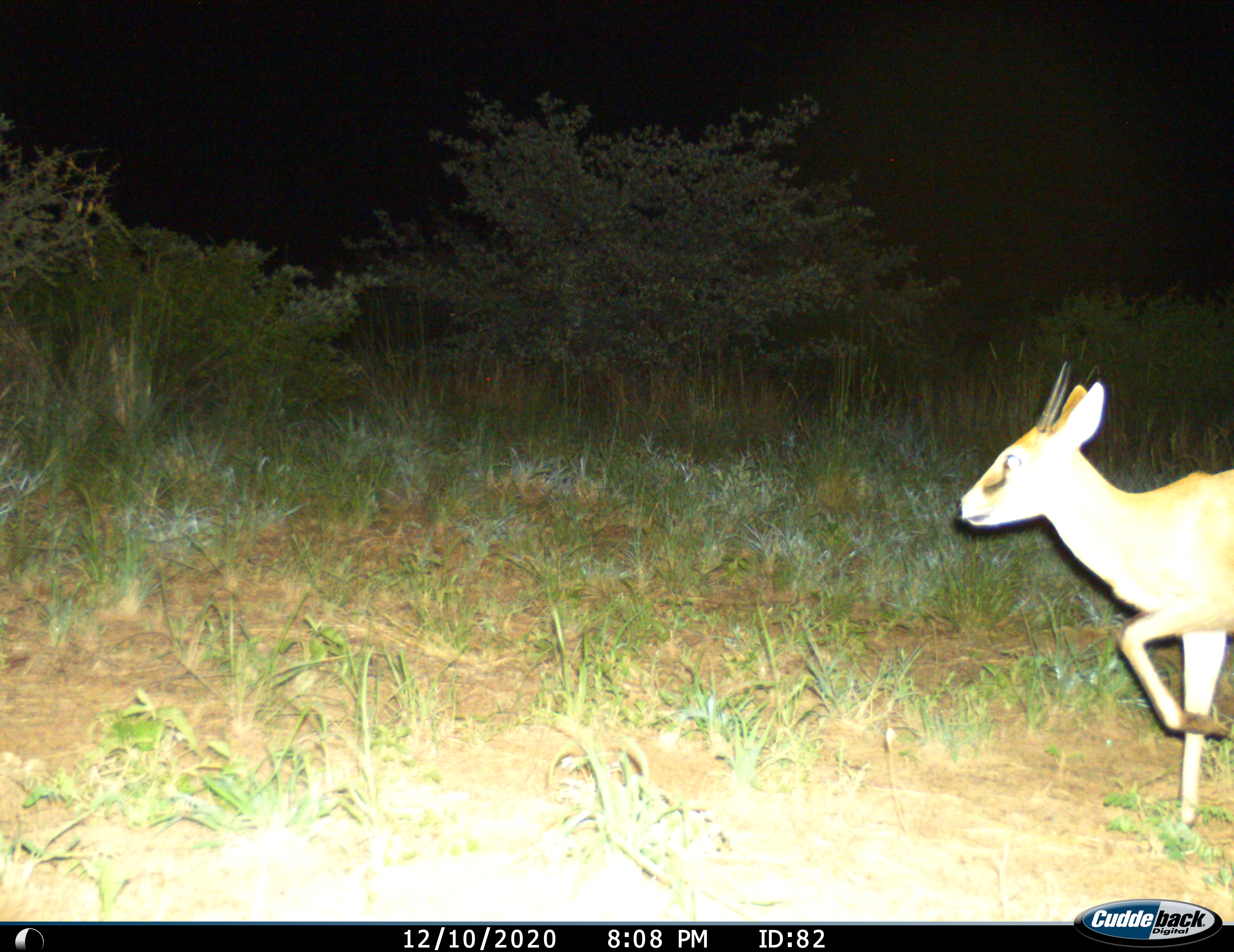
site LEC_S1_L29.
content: unidentified animal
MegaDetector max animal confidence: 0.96